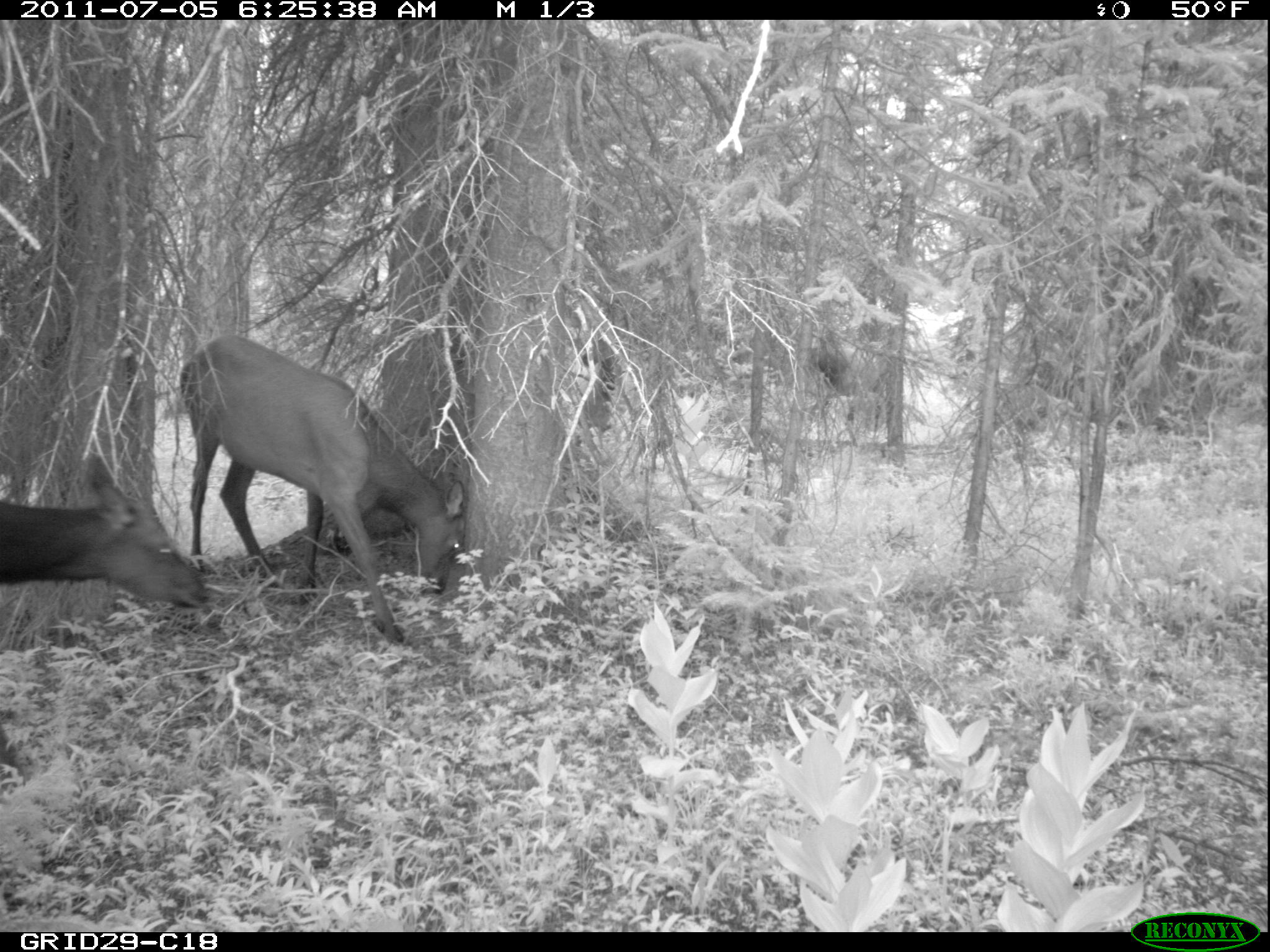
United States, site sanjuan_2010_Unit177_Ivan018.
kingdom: Animalia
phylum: Chordata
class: Mammalia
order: Artiodactyla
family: Cervidae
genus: Cervus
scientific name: Cervus elaphus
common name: red deer